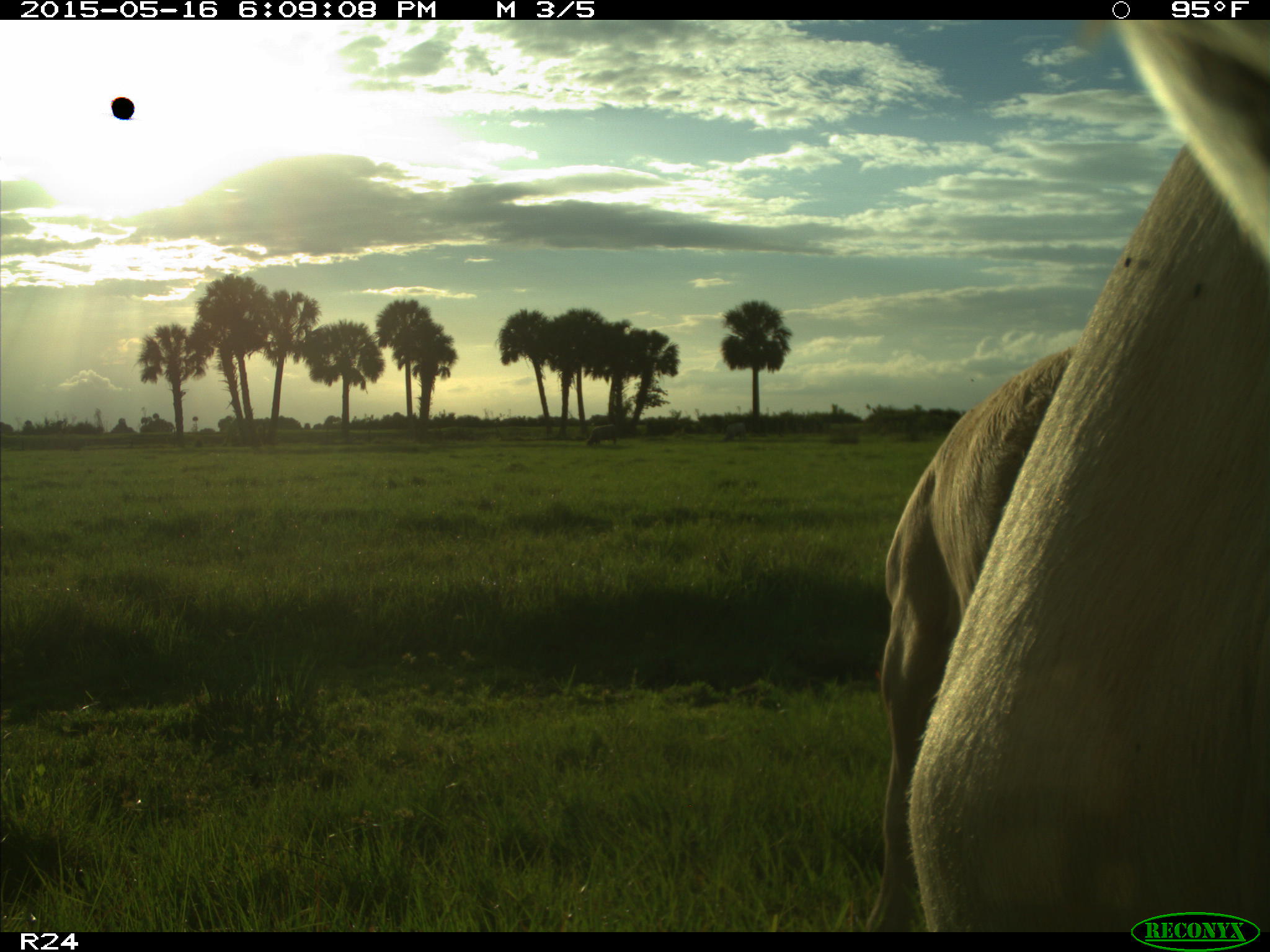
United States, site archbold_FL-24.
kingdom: Animalia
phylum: Chordata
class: Mammalia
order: Artiodactyla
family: Bovidae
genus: Bos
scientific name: Bos taurus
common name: domestic cow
Bos taurus (domestic cow).